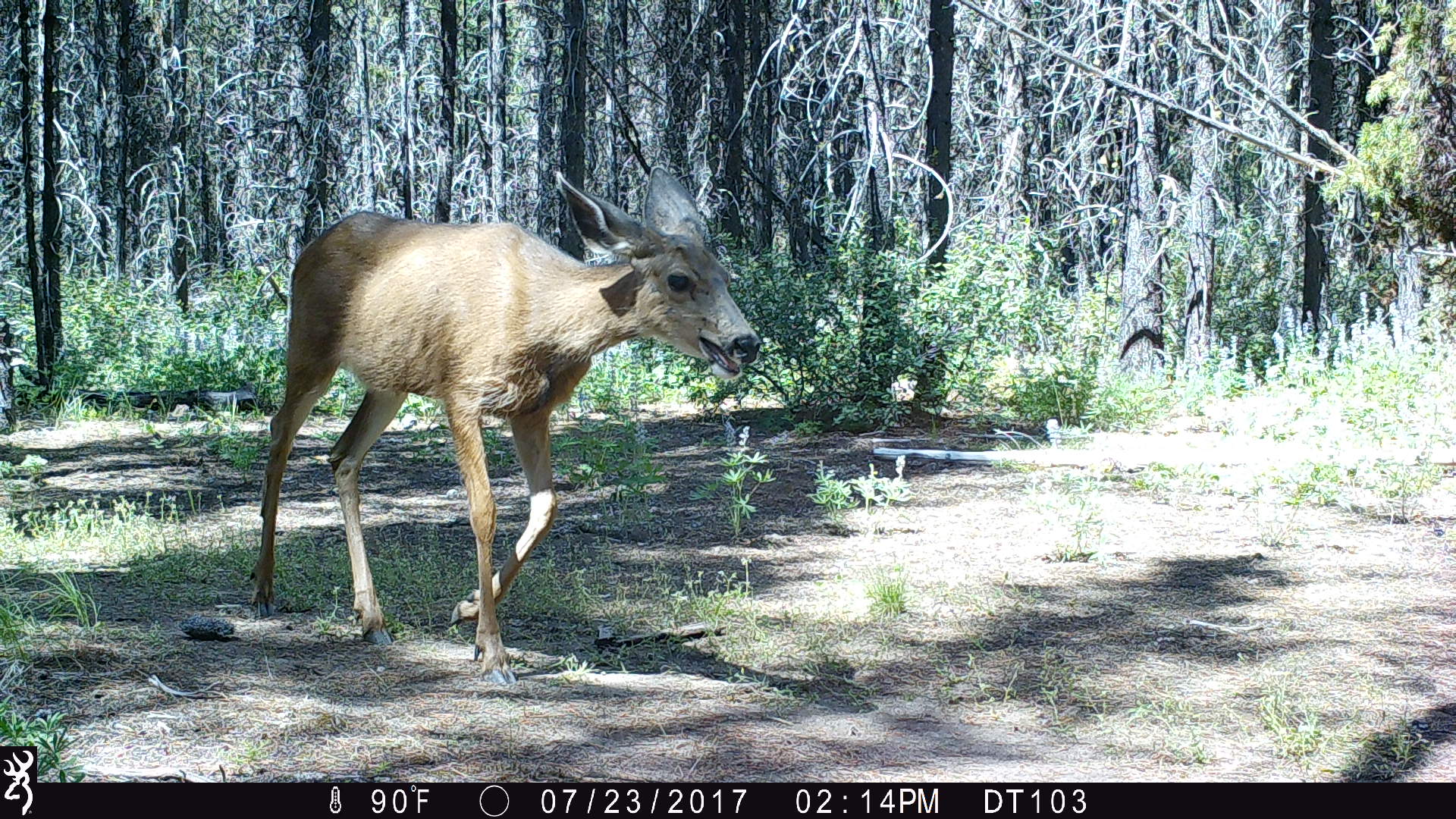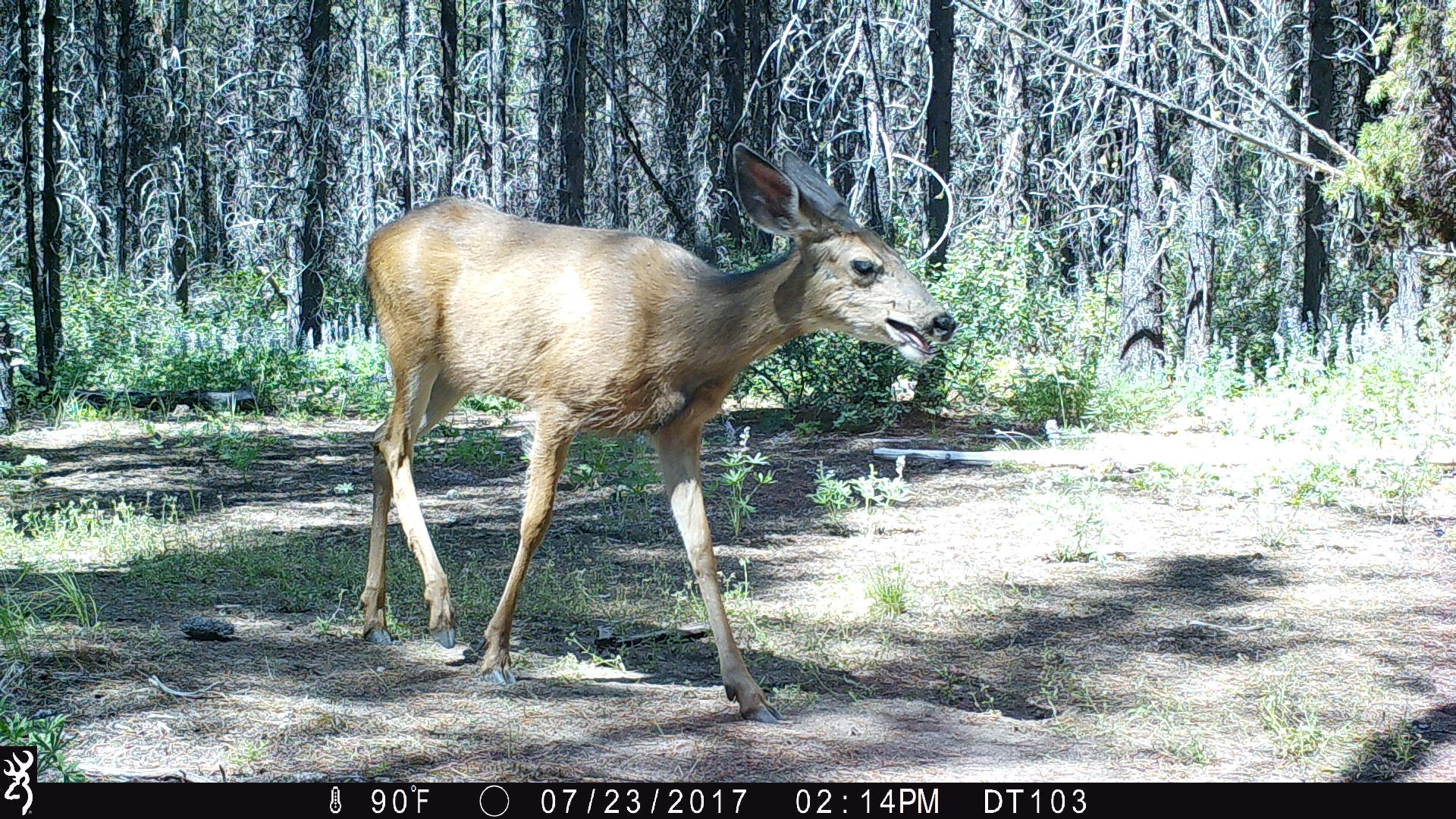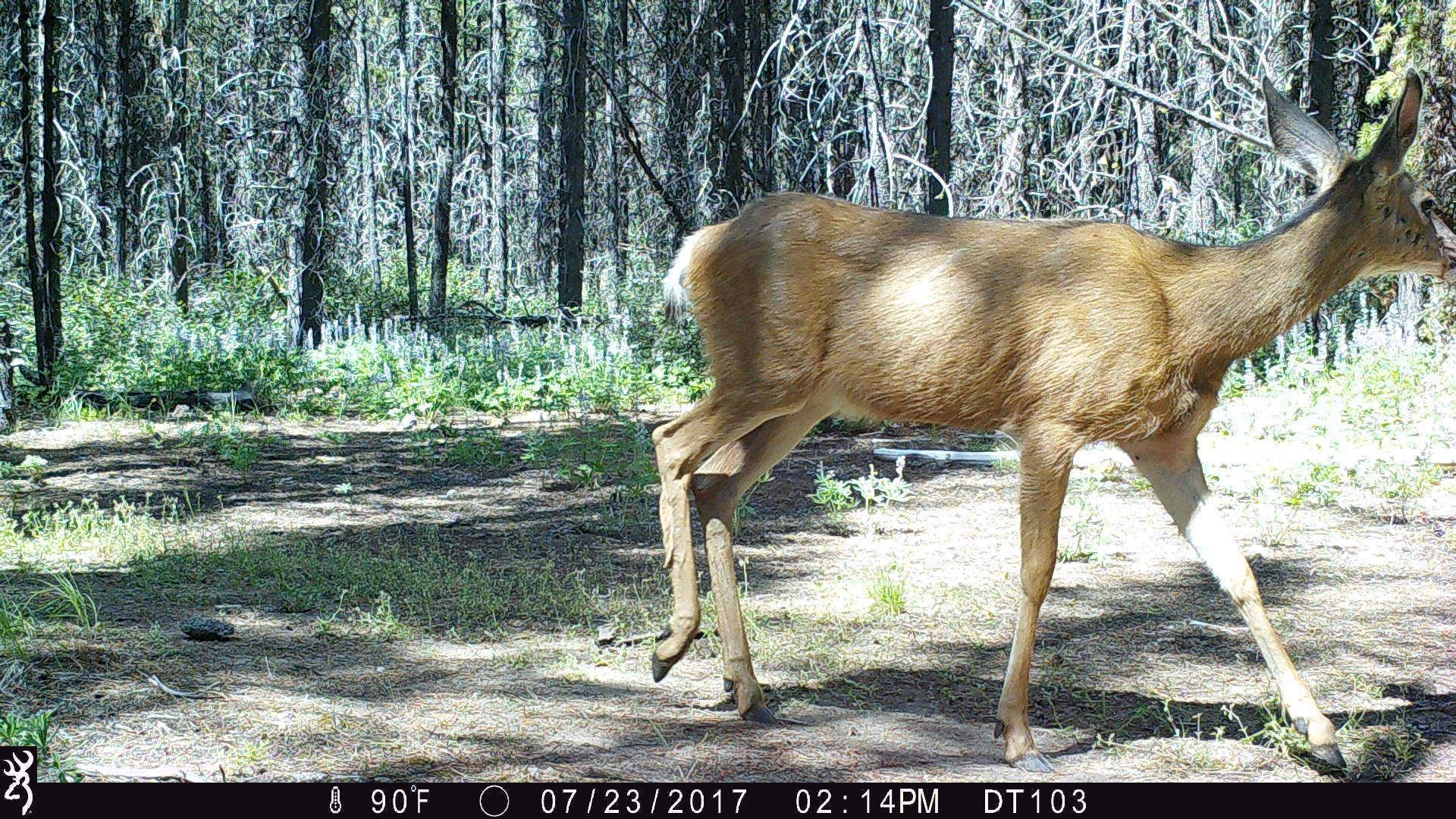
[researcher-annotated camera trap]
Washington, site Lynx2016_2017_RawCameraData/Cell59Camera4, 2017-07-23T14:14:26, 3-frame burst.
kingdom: Animalia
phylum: Chordata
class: Mammalia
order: Artiodactyla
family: Cervidae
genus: Odocoileus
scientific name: Odocoileus hemionus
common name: mule deer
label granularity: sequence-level